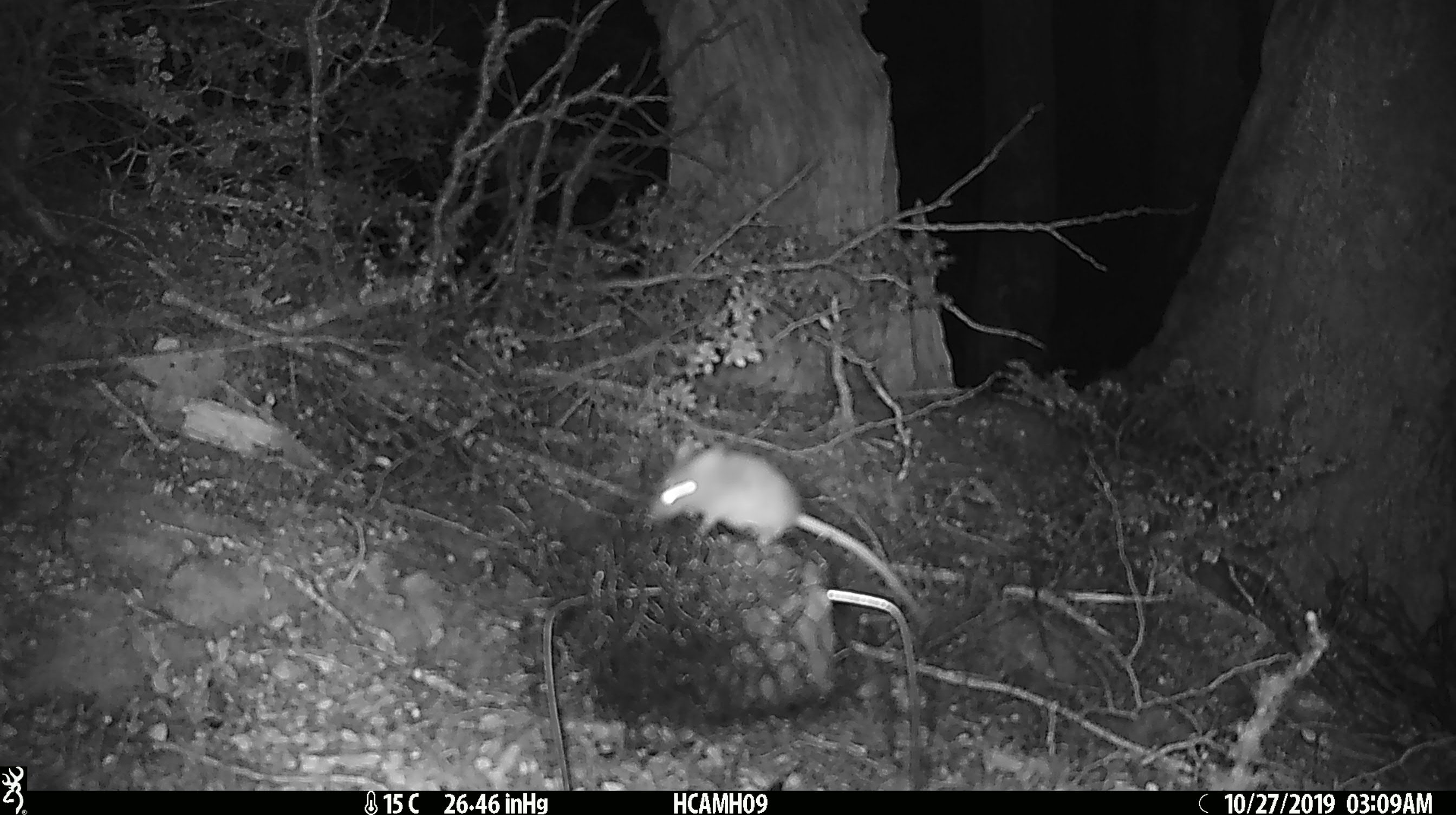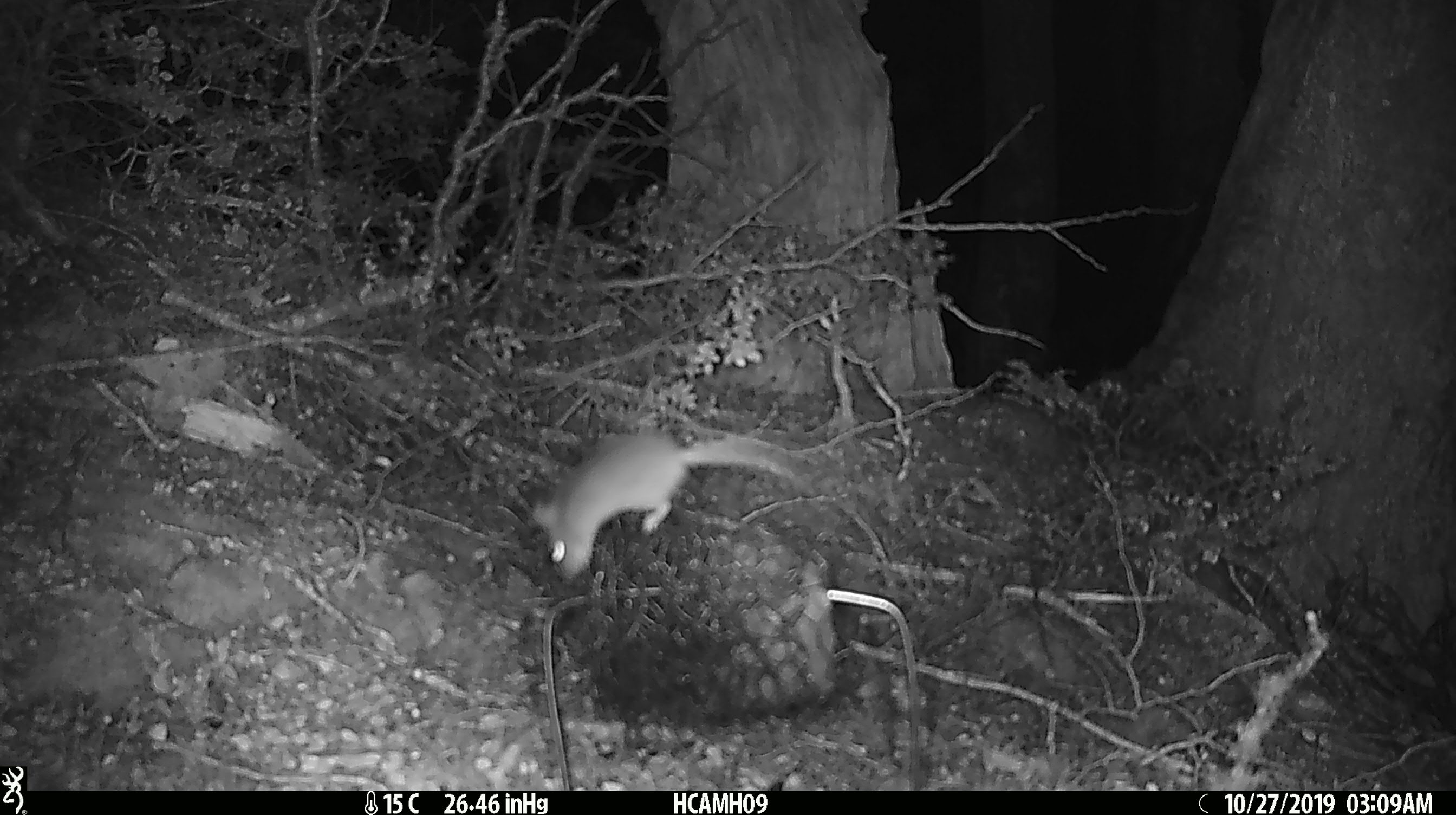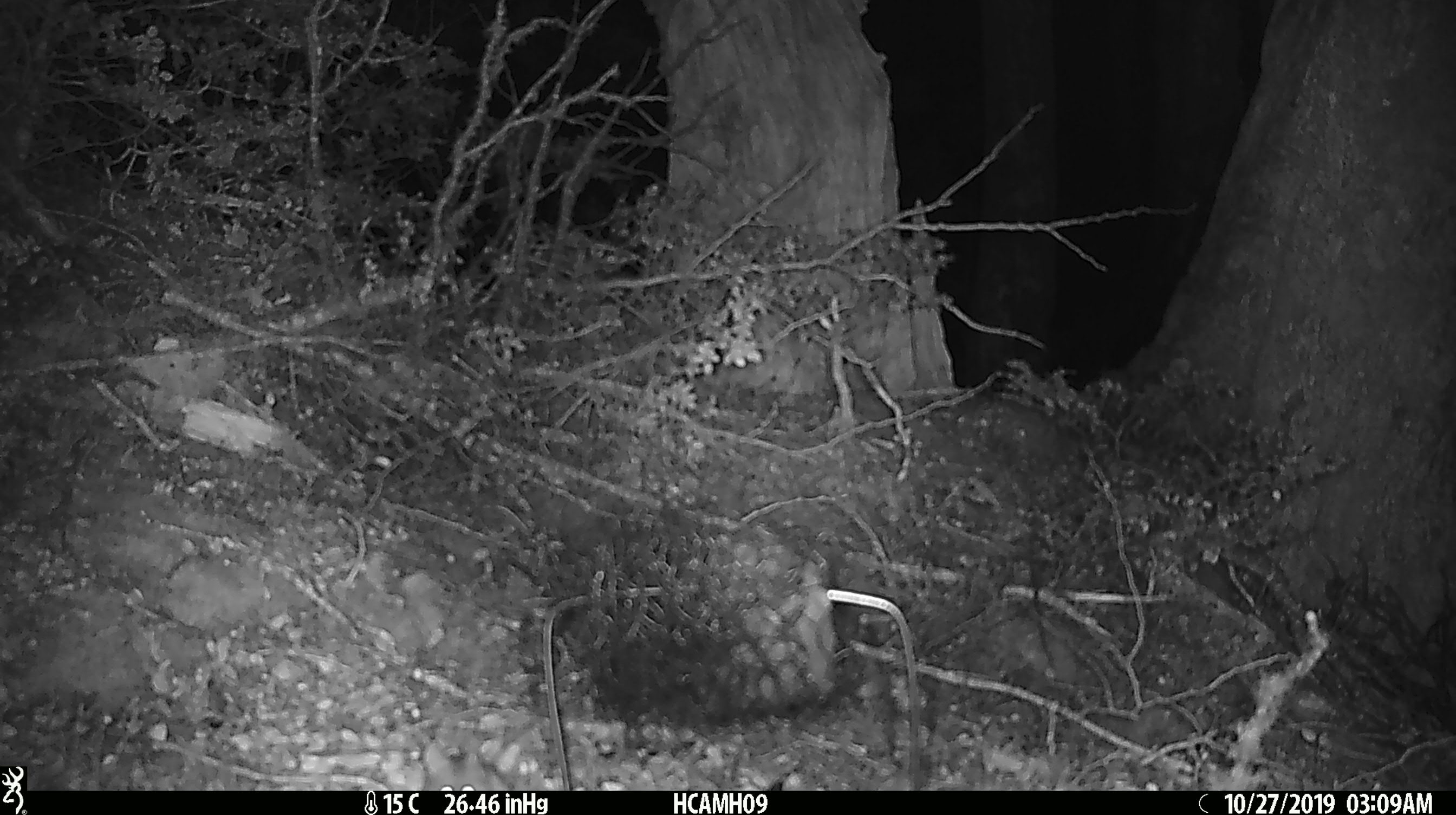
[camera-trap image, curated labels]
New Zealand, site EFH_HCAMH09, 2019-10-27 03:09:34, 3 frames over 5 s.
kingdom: Animalia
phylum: Chordata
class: Mammalia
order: Rodentia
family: Muridae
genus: Mus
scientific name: Mus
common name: mouse